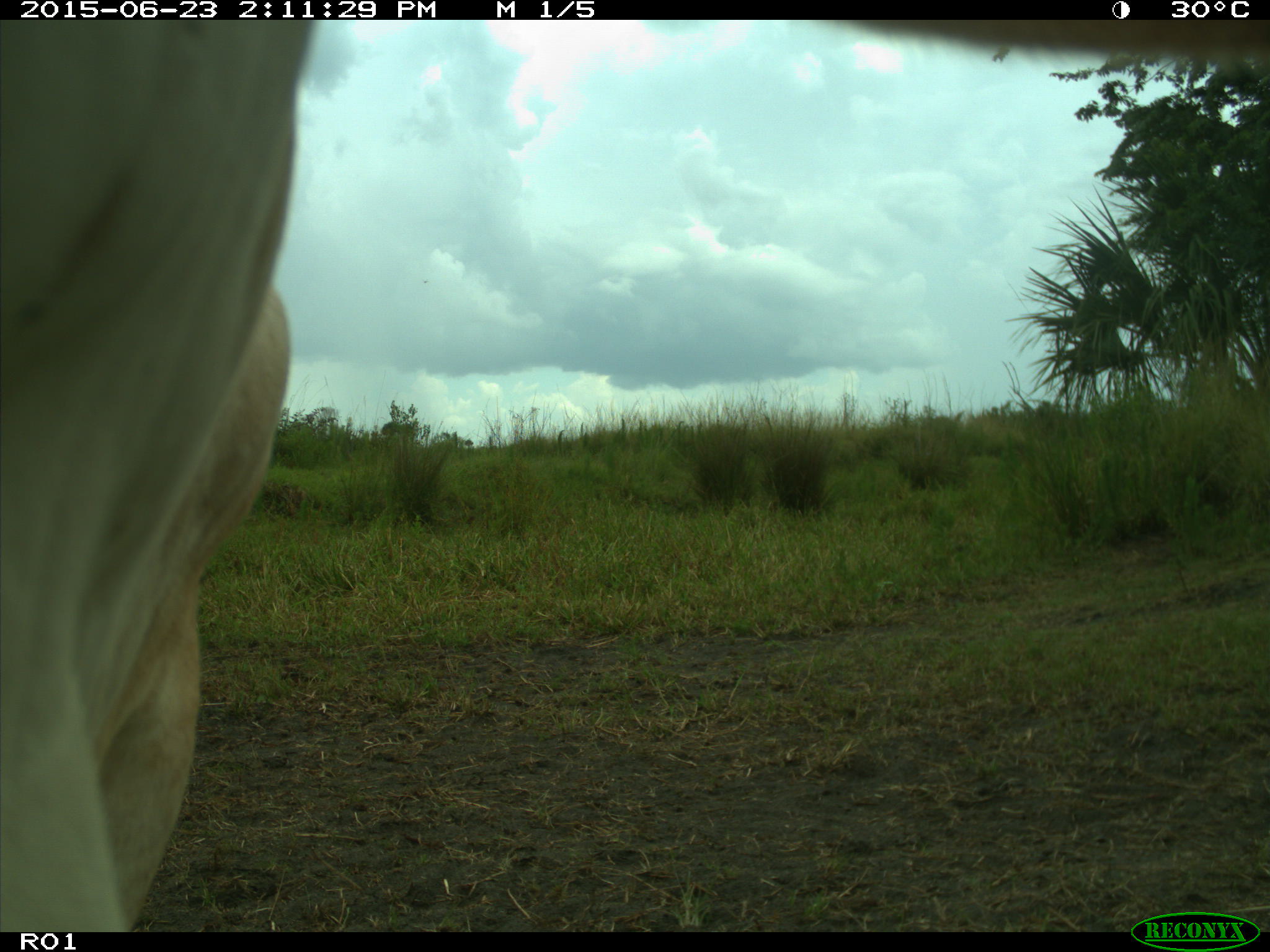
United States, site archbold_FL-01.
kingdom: Animalia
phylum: Chordata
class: Mammalia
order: Artiodactyla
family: Bovidae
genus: Bos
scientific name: Bos taurus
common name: domestic cow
Bos taurus (domestic cow).